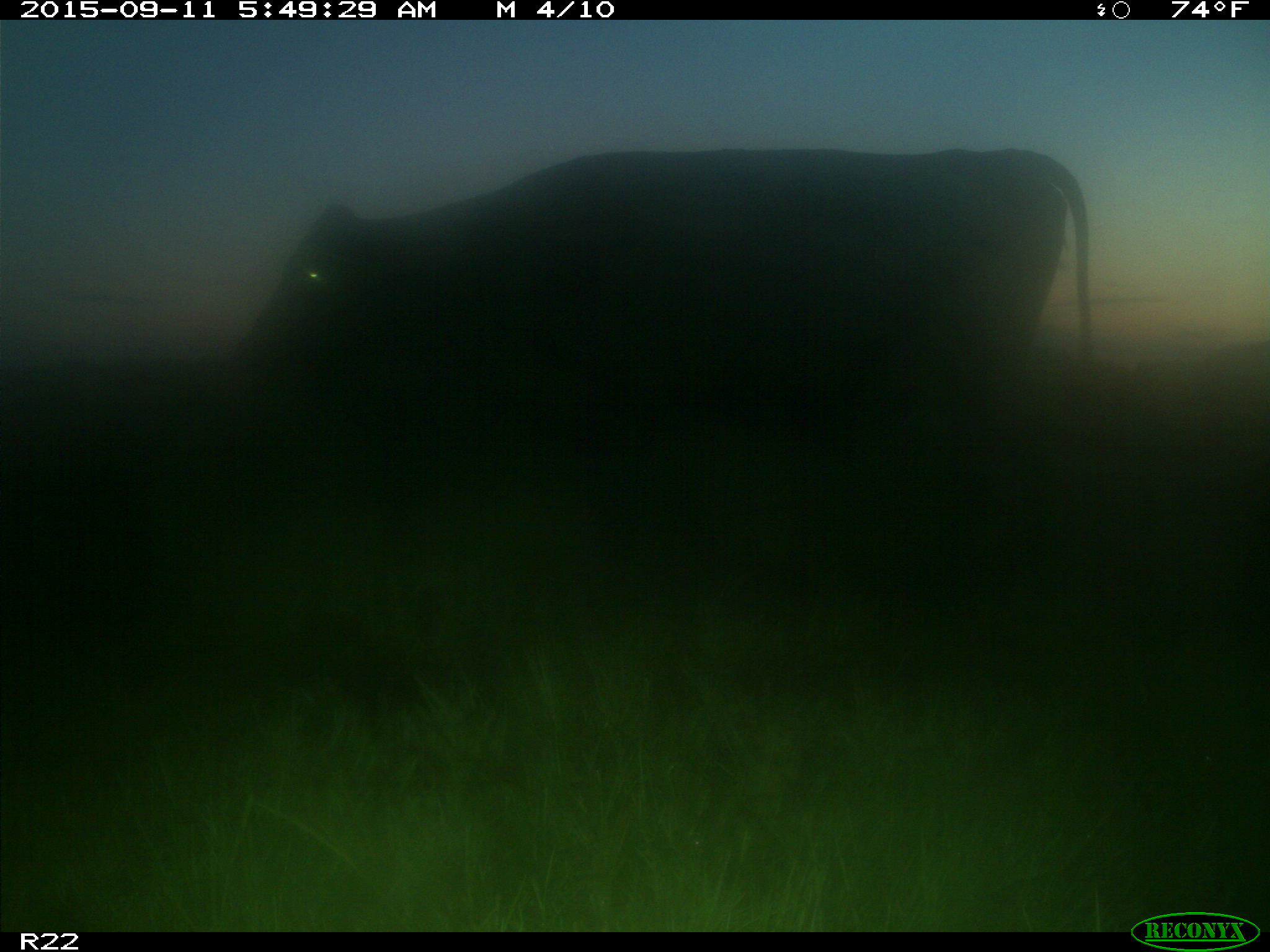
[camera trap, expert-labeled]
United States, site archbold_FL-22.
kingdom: Animalia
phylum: Chordata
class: Mammalia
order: Artiodactyla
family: Bovidae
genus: Bos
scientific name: Bos taurus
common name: domestic cow